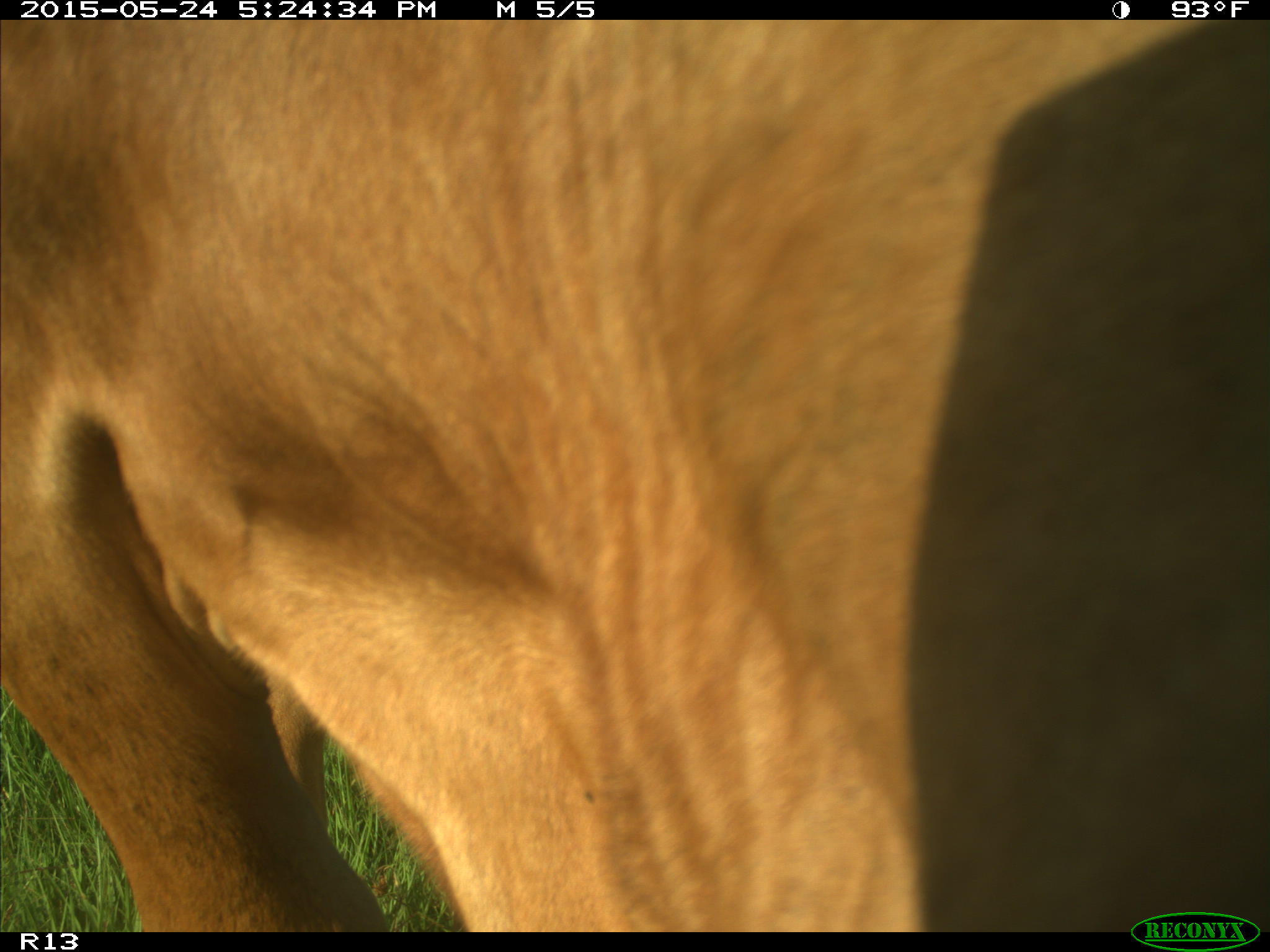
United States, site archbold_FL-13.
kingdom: Animalia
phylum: Chordata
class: Mammalia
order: Artiodactyla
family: Bovidae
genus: Bos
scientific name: Bos taurus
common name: domestic cow